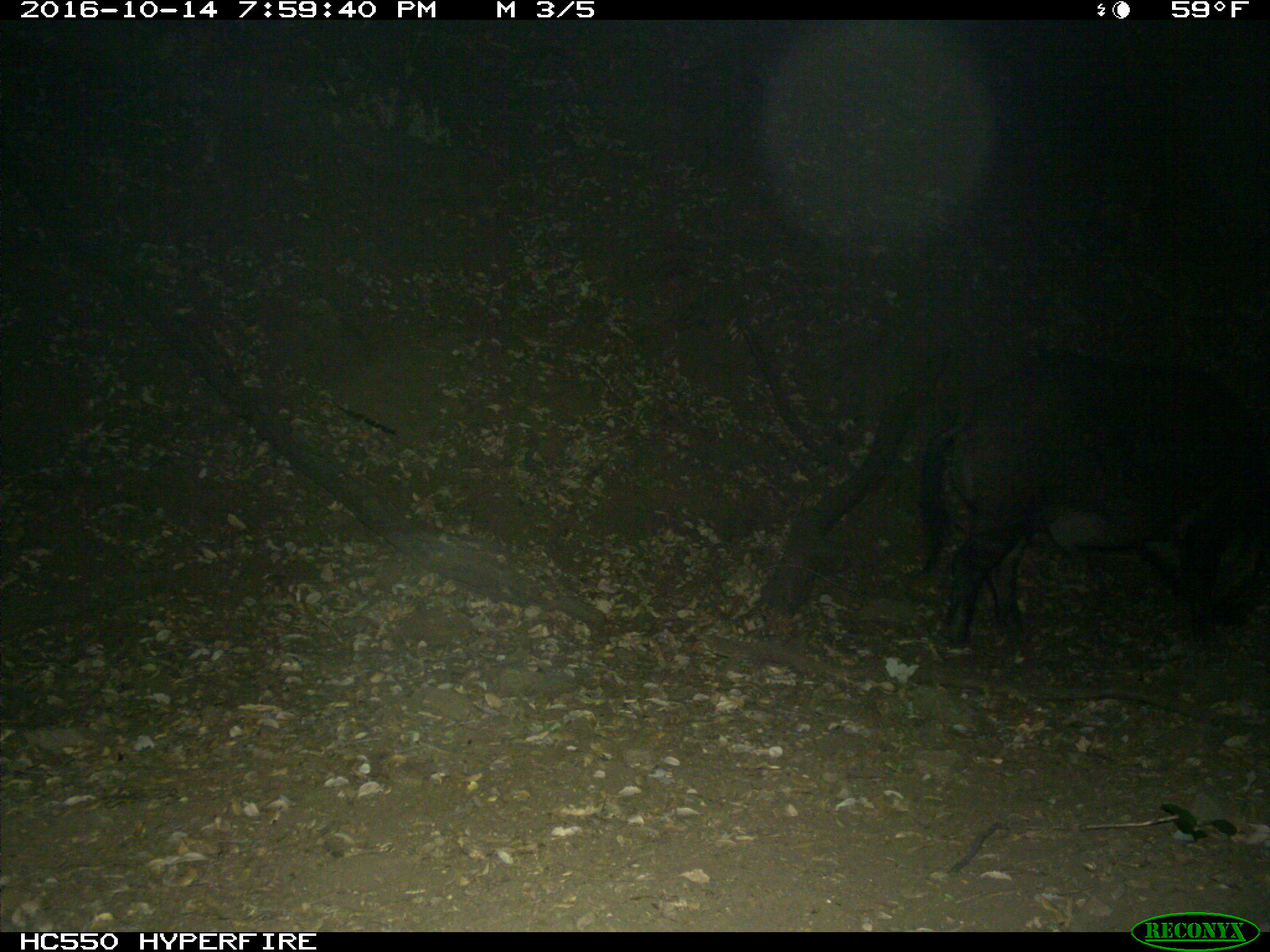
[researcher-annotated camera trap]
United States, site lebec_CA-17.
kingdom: Animalia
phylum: Chordata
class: Mammalia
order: Artiodactyla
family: Suidae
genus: Sus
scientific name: Sus scrofa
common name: wild boar